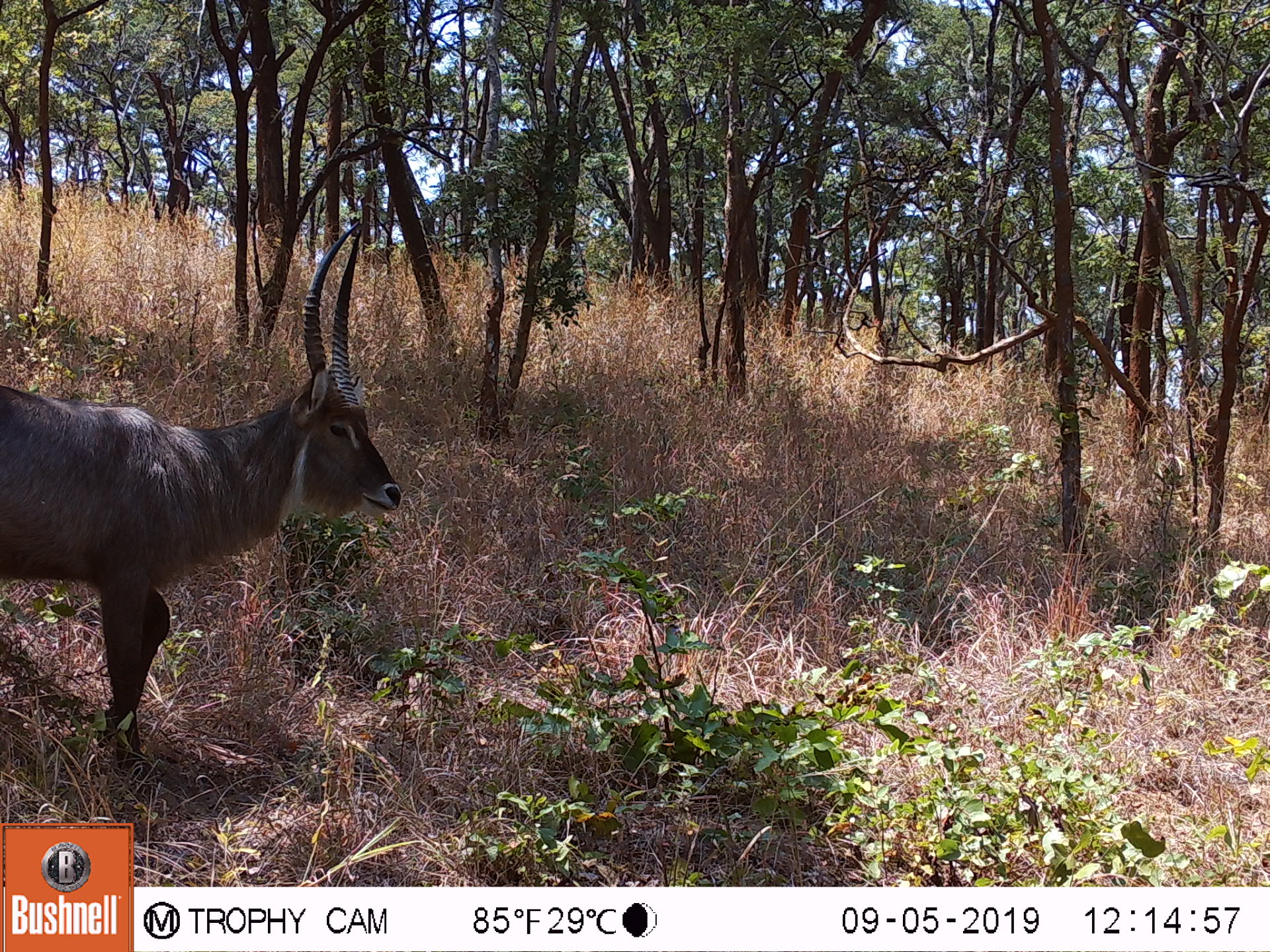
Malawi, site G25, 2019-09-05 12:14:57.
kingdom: Animalia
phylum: Chordata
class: Mammalia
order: Artiodactyla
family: Bovidae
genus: Kobus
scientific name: Kobus ellipsiprymnus ellipsiprymnus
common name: common waterbuck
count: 1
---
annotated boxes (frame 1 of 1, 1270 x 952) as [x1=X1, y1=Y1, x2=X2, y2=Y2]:
common waterbuck: [x1=0, y1=218, x2=403, y2=774]